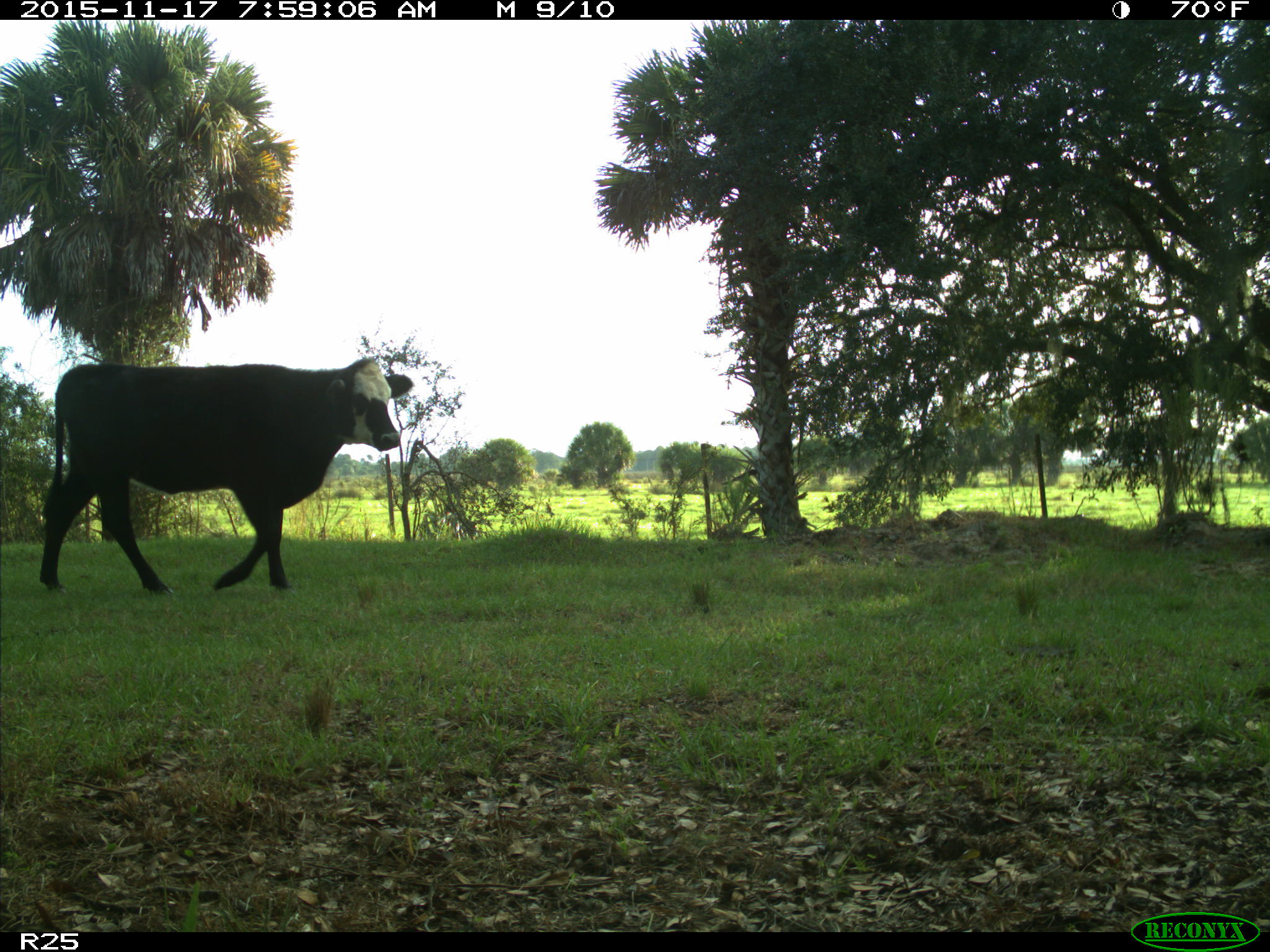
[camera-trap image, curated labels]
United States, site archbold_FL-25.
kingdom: Animalia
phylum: Chordata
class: Mammalia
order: Artiodactyla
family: Bovidae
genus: Bos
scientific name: Bos taurus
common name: domestic cow